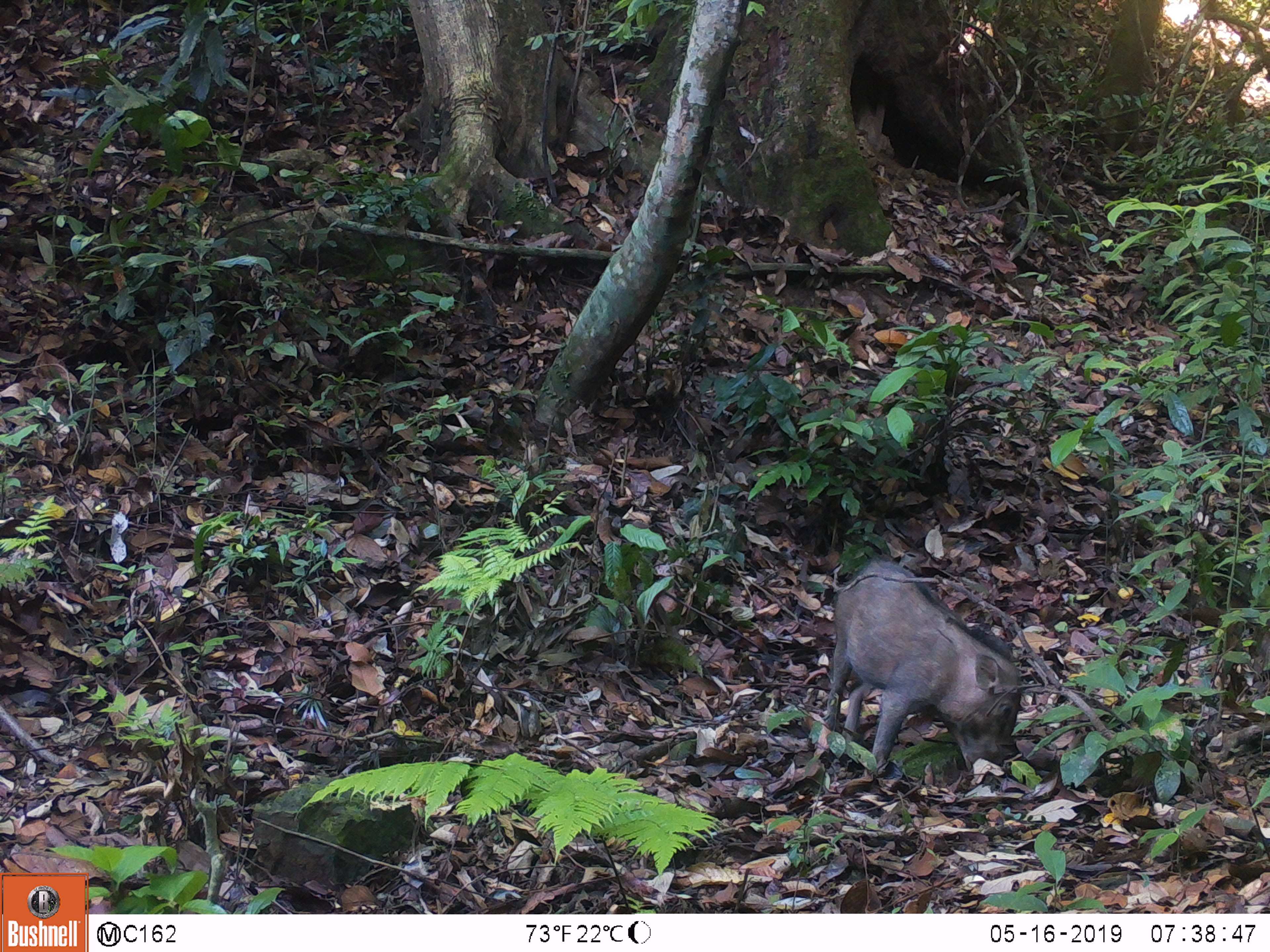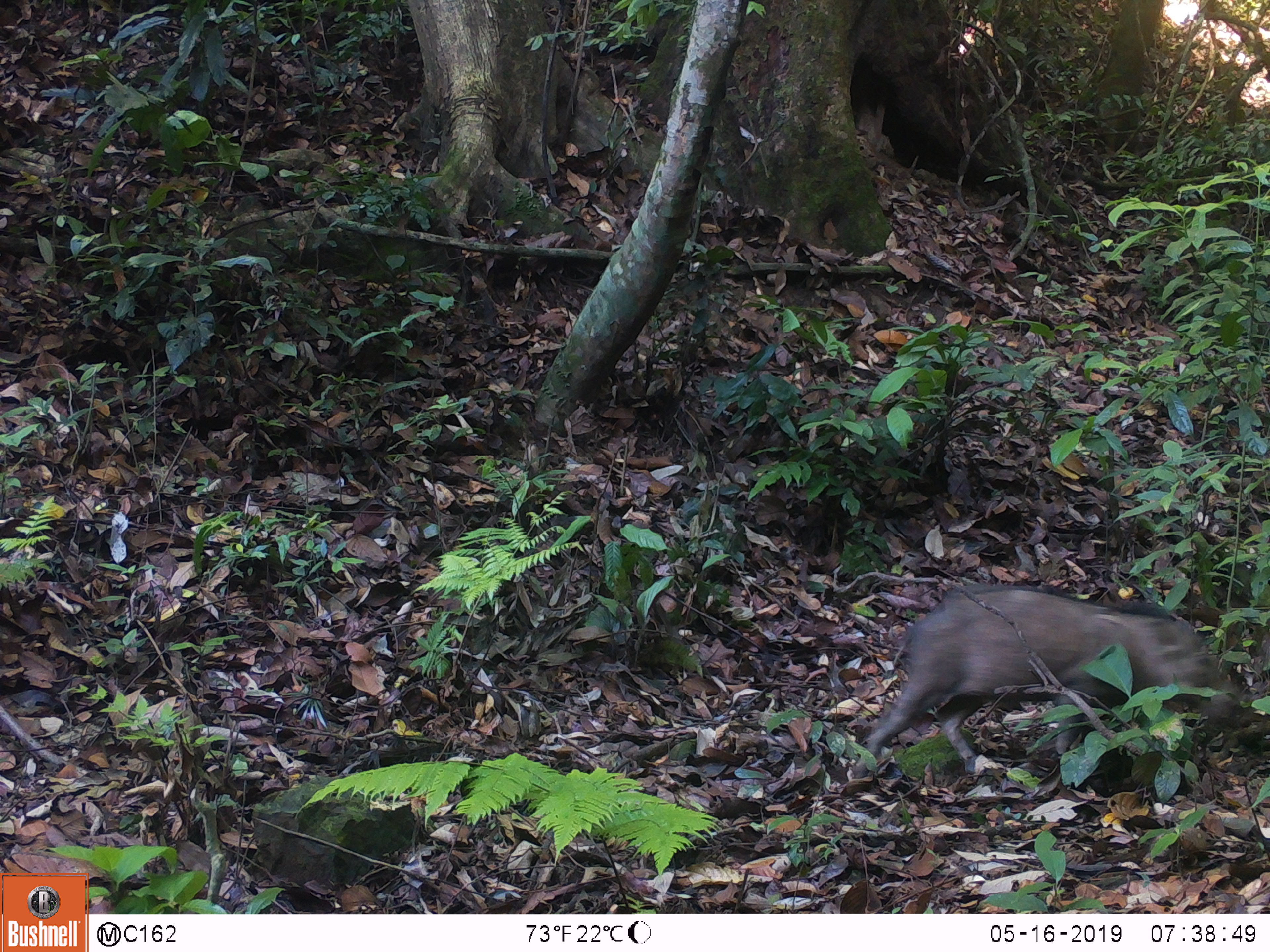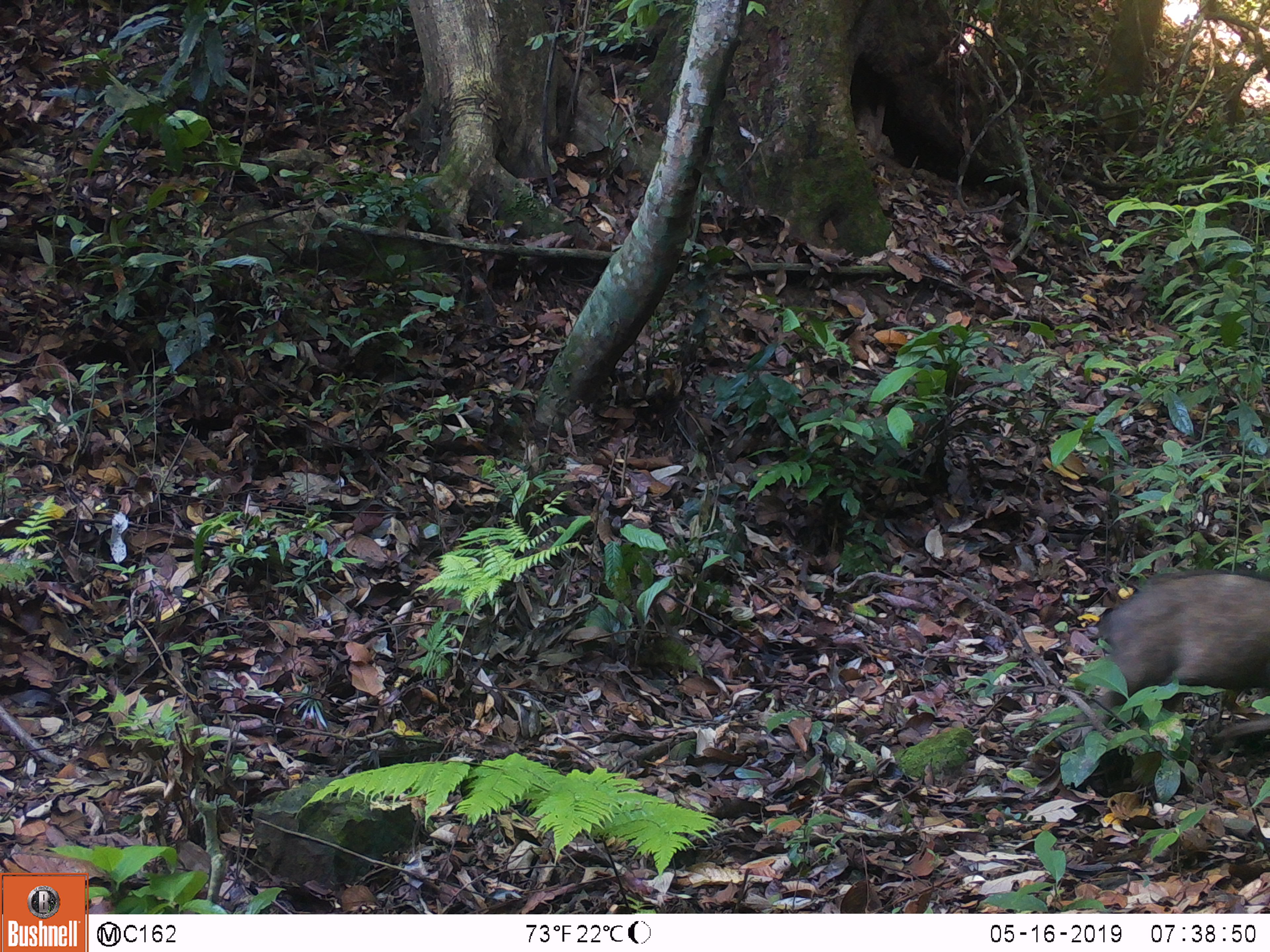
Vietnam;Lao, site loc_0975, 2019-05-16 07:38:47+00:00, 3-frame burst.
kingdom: Animalia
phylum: Chordata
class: Mammalia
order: Artiodactyla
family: Suidae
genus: Sus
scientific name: Sus scrofa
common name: eurasian wild pig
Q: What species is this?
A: Eurasian wild pig (Sus scrofa).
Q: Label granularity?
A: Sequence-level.